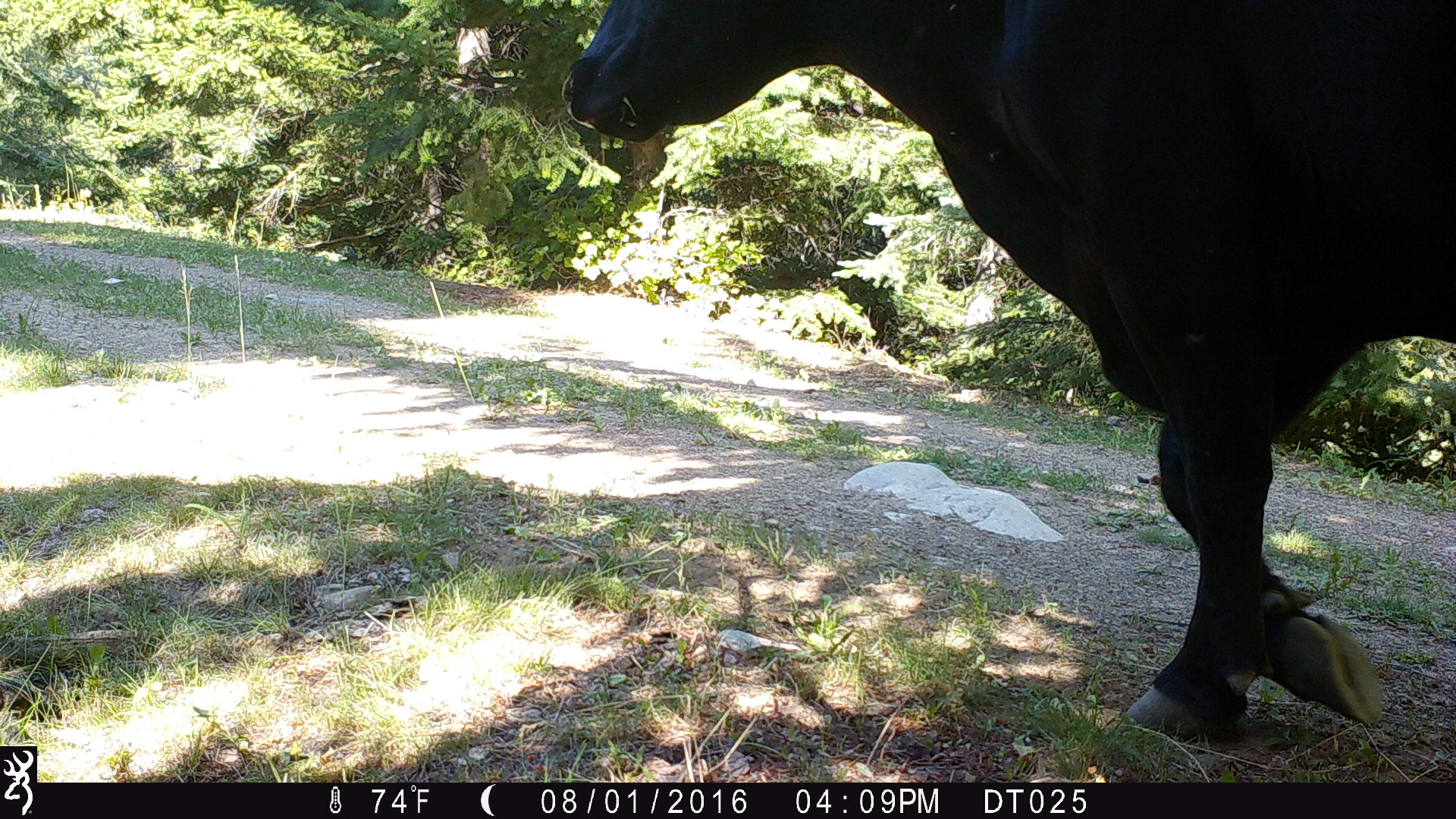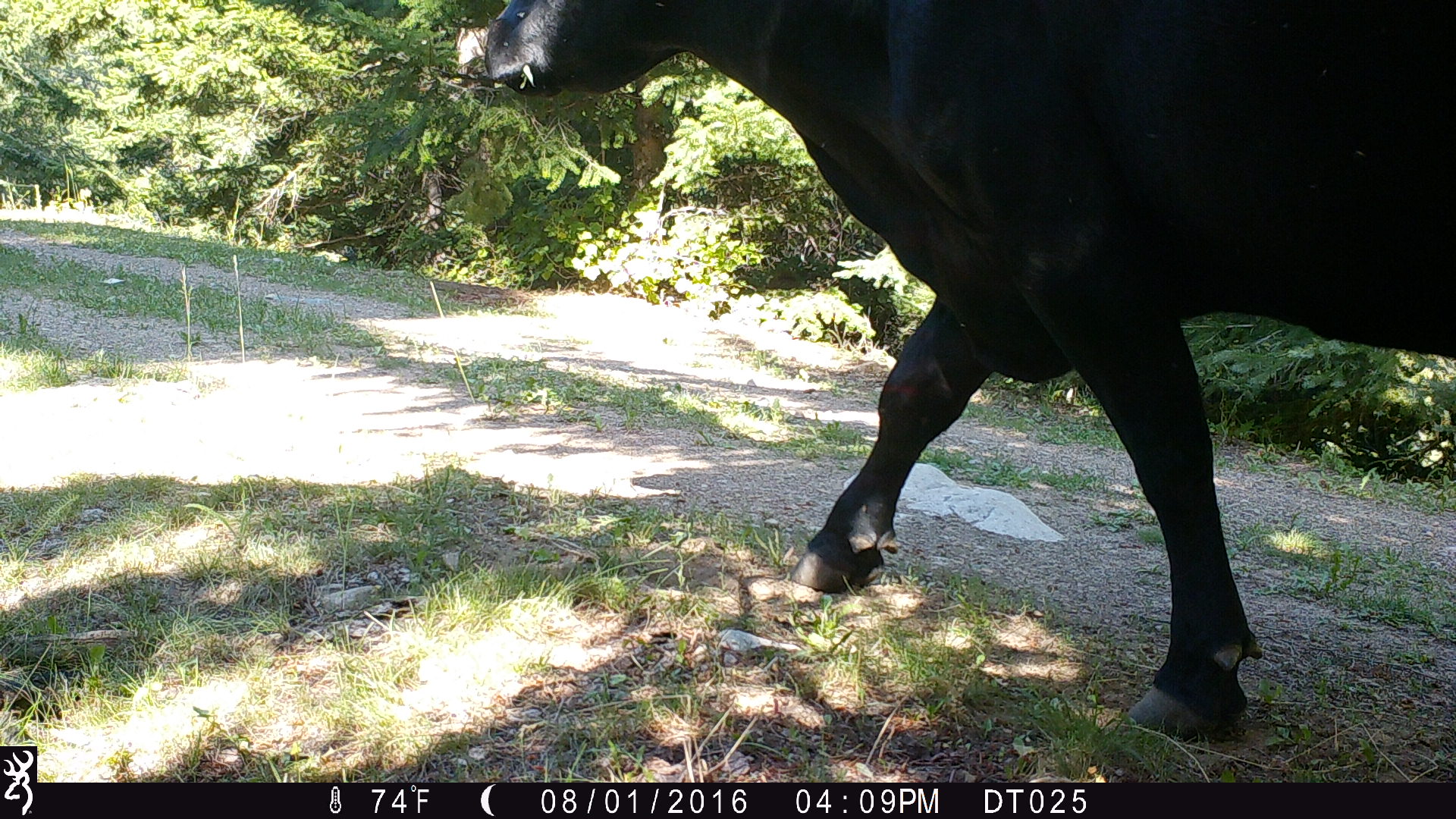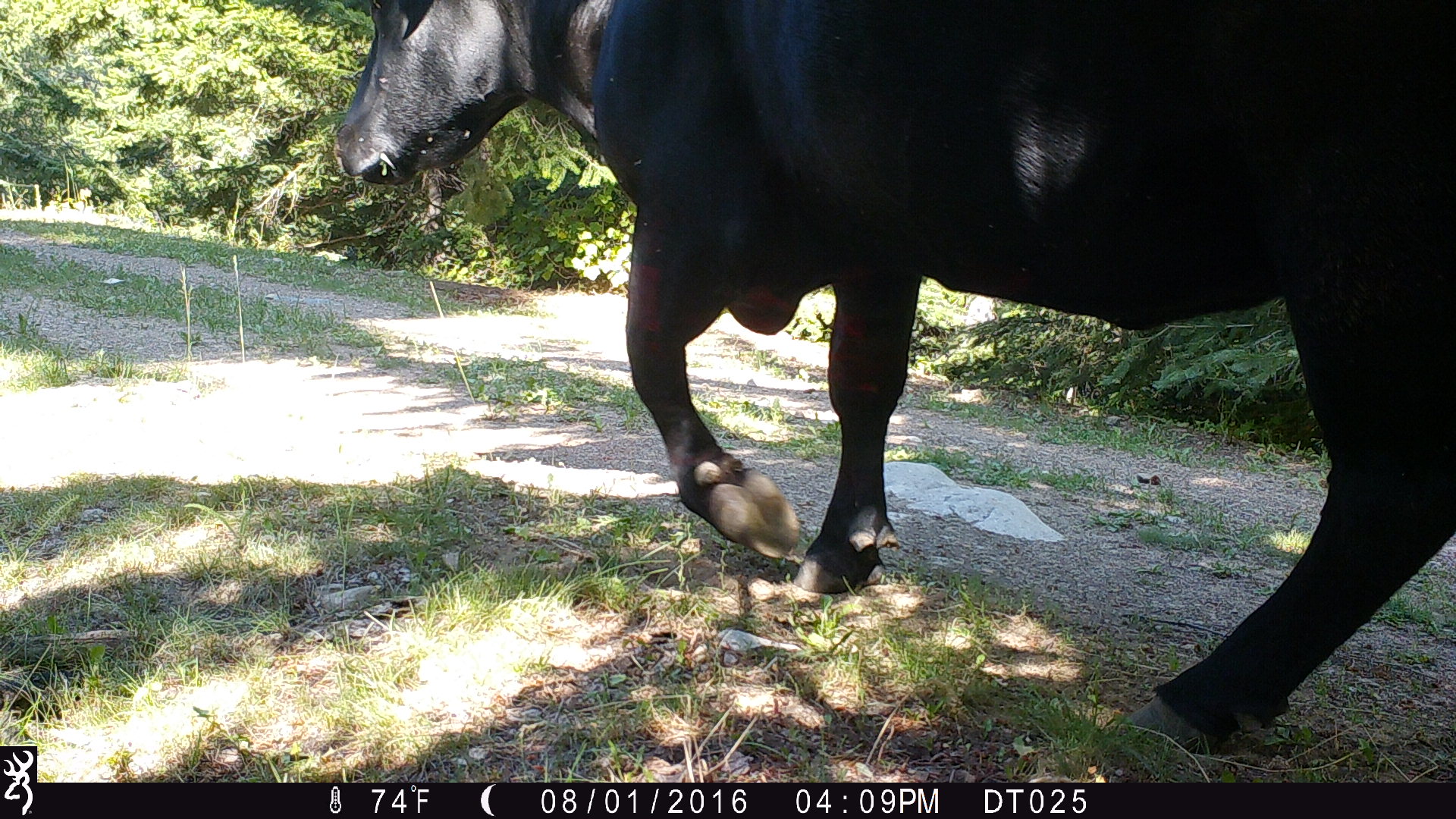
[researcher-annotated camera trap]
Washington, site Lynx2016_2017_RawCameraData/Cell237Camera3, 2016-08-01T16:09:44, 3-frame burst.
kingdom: Animalia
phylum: Chordata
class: Mammalia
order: Artiodactyla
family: Bovidae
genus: Bos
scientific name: Bos taurus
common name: domestic cattle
Domestic cattle (Bos taurus). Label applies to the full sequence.